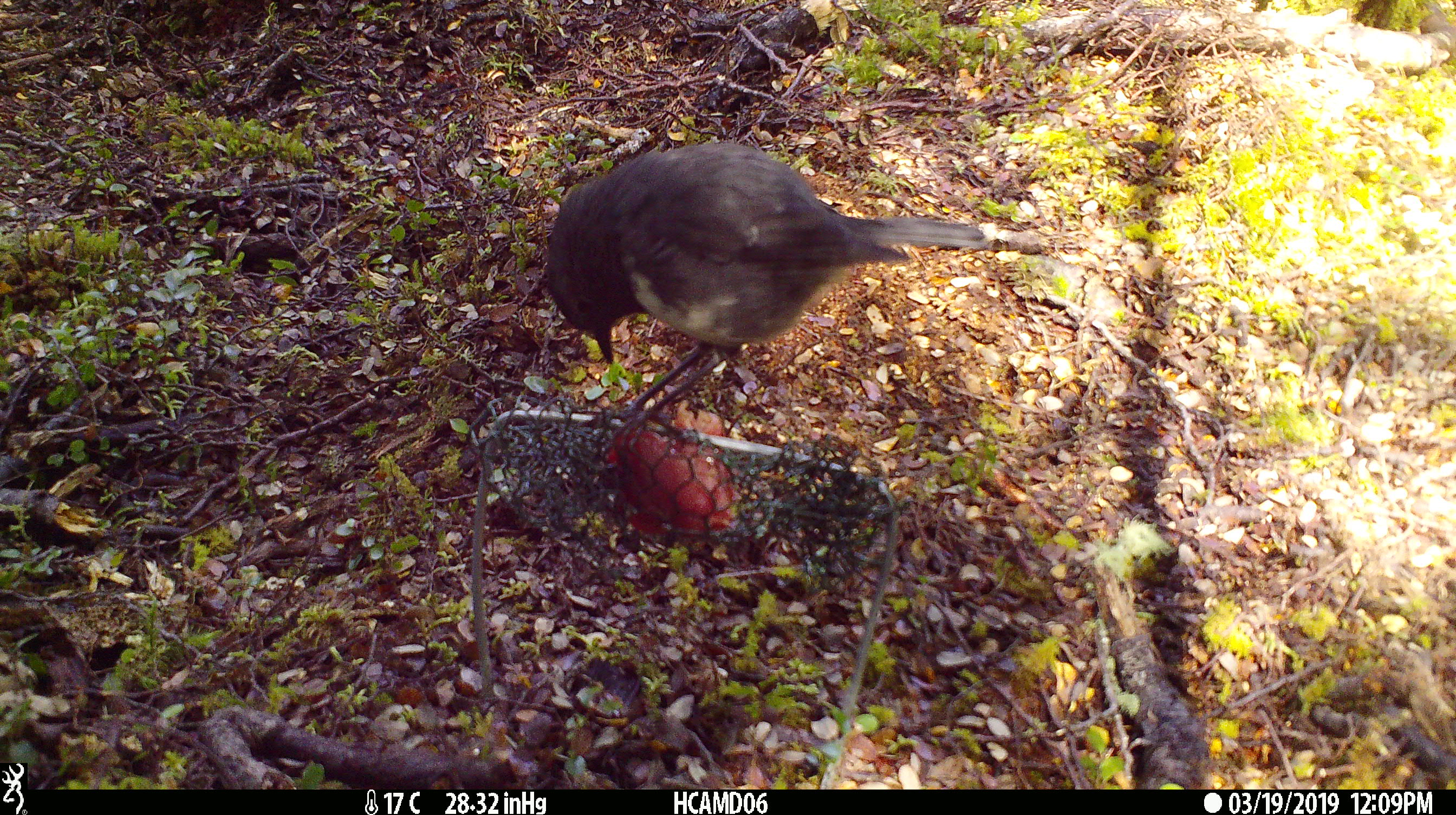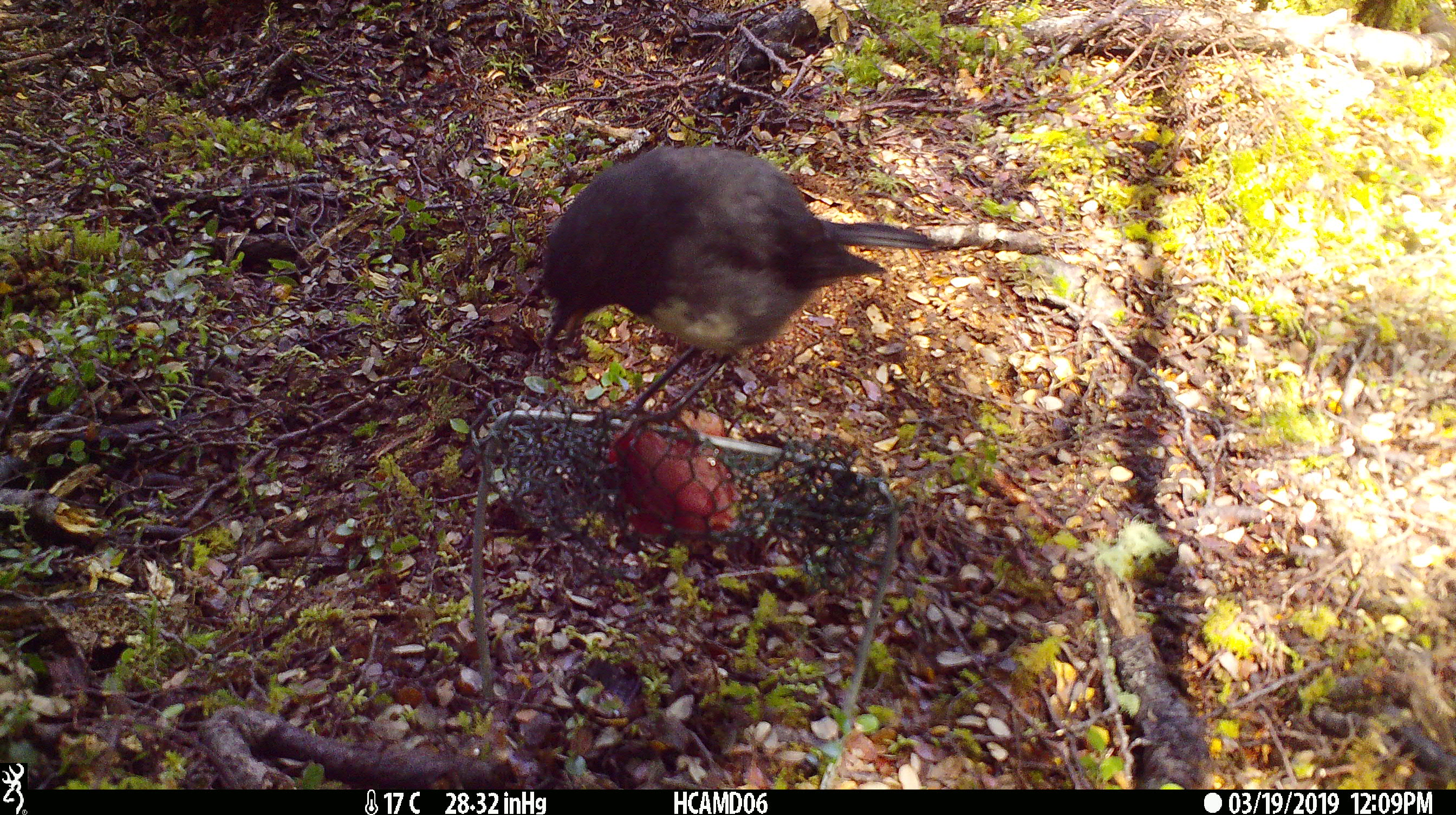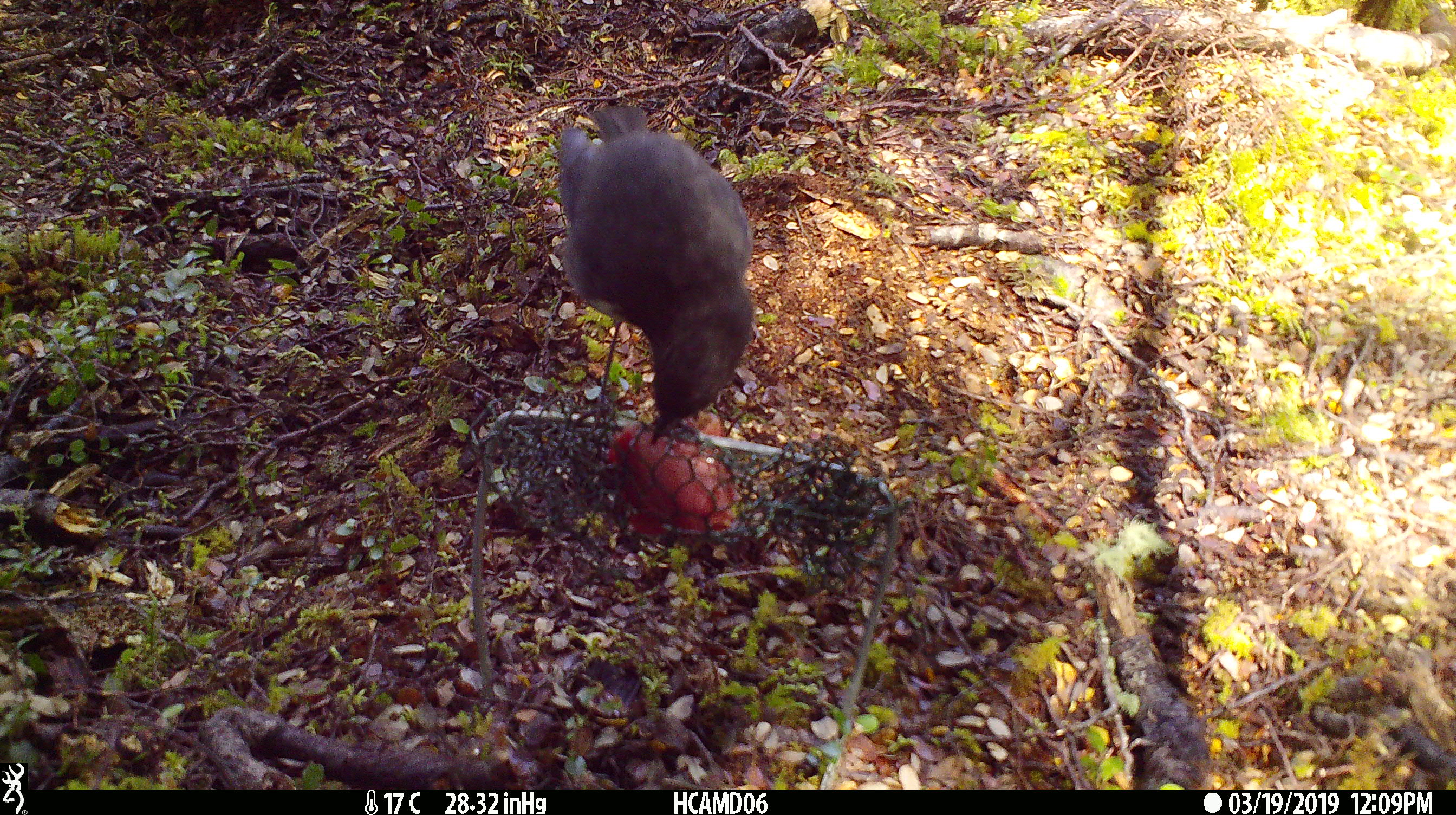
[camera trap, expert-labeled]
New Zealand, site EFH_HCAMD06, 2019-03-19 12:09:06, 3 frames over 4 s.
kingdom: Animalia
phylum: Chordata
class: Aves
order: Passeriformes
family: Petroicidae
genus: Petroica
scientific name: Petroica australis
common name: new zealand robin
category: robin